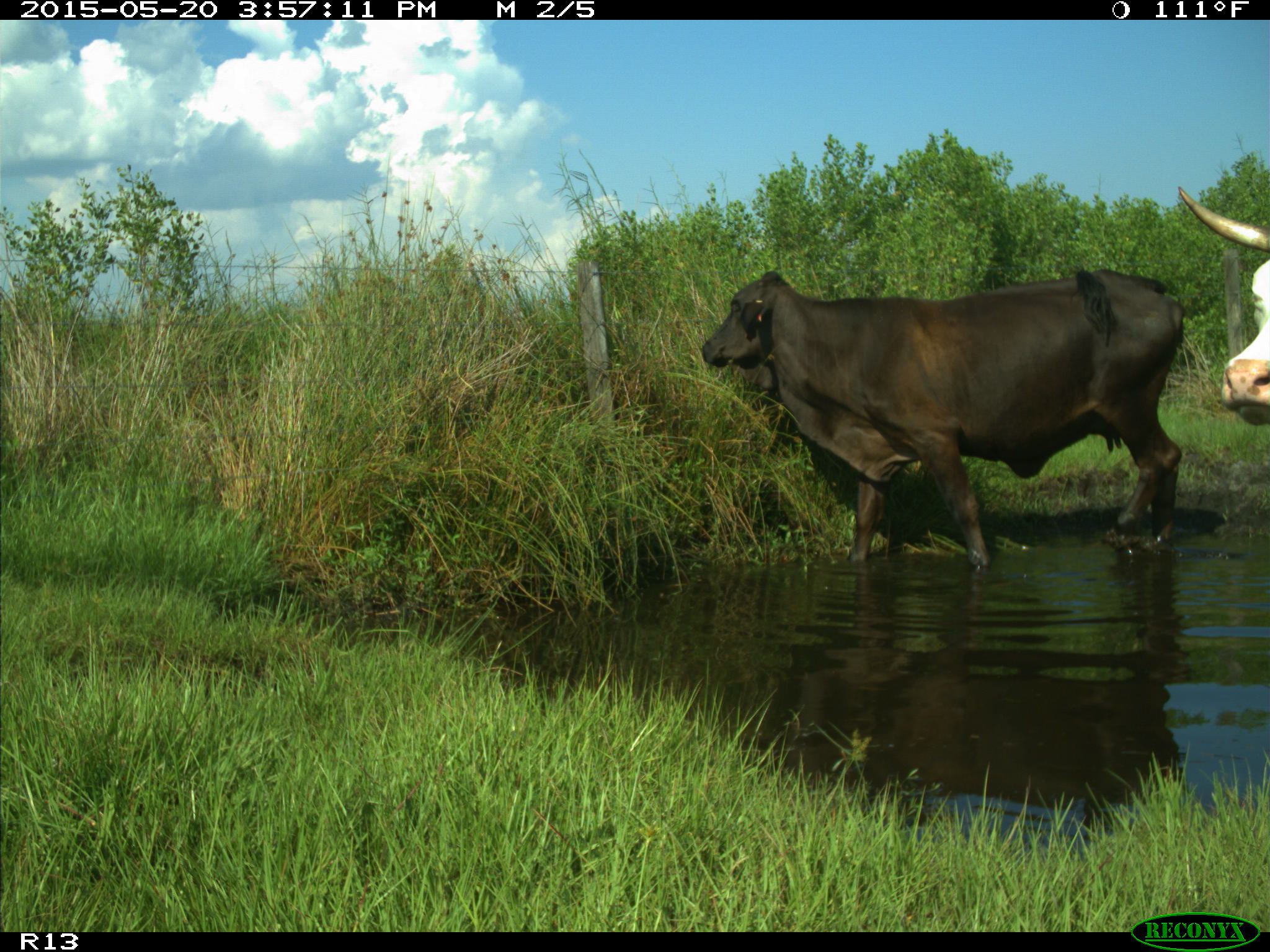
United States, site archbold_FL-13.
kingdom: Animalia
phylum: Chordata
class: Mammalia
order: Artiodactyla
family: Bovidae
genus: Bos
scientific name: Bos taurus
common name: domestic cow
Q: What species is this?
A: Bos taurus (domestic cow).